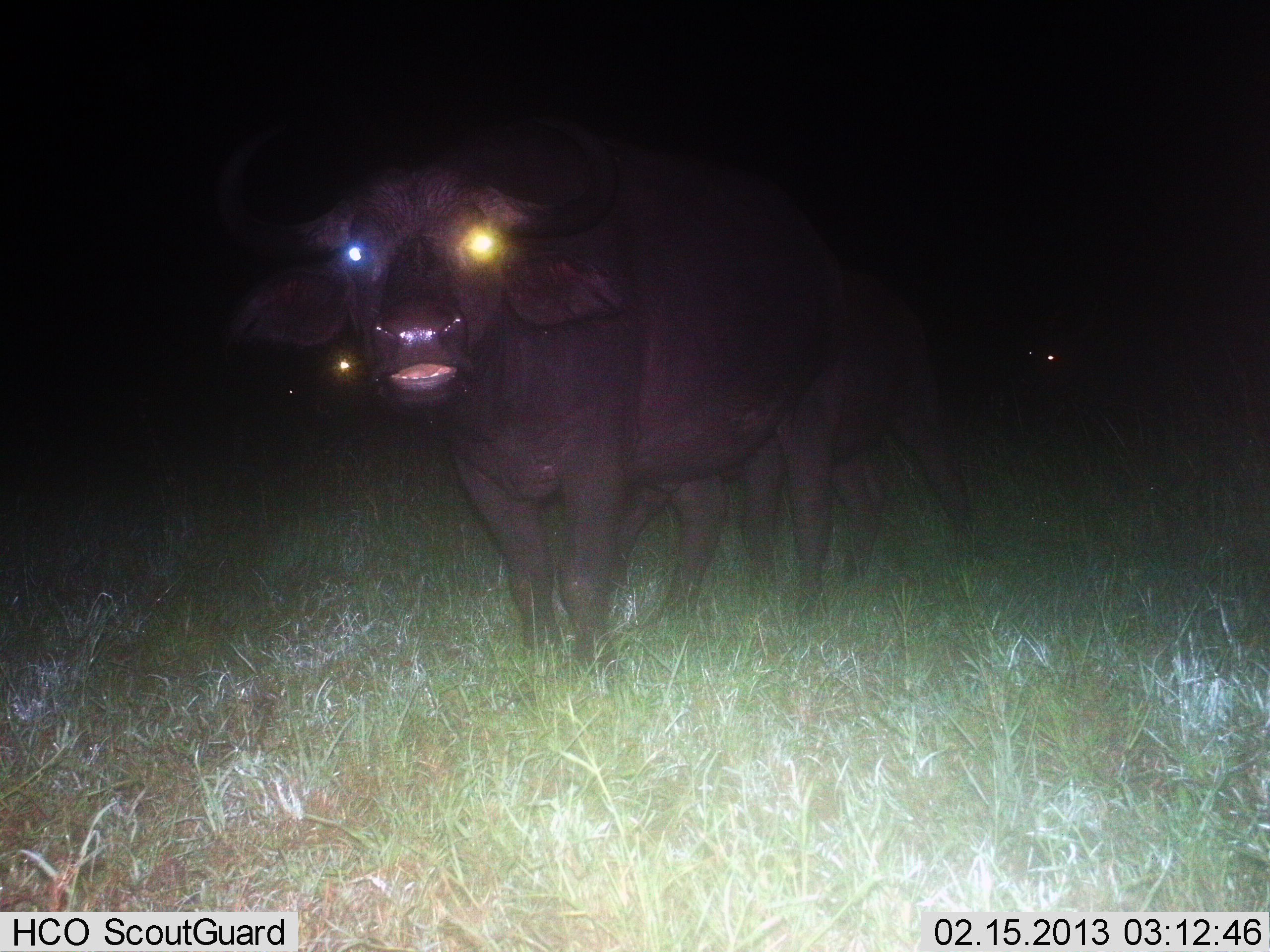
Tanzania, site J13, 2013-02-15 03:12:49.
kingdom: Animalia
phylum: Chordata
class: Mammalia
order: Artiodactyla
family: Bovidae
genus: Syncerus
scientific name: Syncerus caffer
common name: cape buffalo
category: buffalo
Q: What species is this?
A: Buffalo (cape buffalo) (Syncerus caffer).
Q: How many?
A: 2.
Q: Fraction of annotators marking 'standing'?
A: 80%.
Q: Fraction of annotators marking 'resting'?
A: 0%.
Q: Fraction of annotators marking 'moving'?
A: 24%.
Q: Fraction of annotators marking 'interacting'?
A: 4%.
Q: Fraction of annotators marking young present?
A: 4%.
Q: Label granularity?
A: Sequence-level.